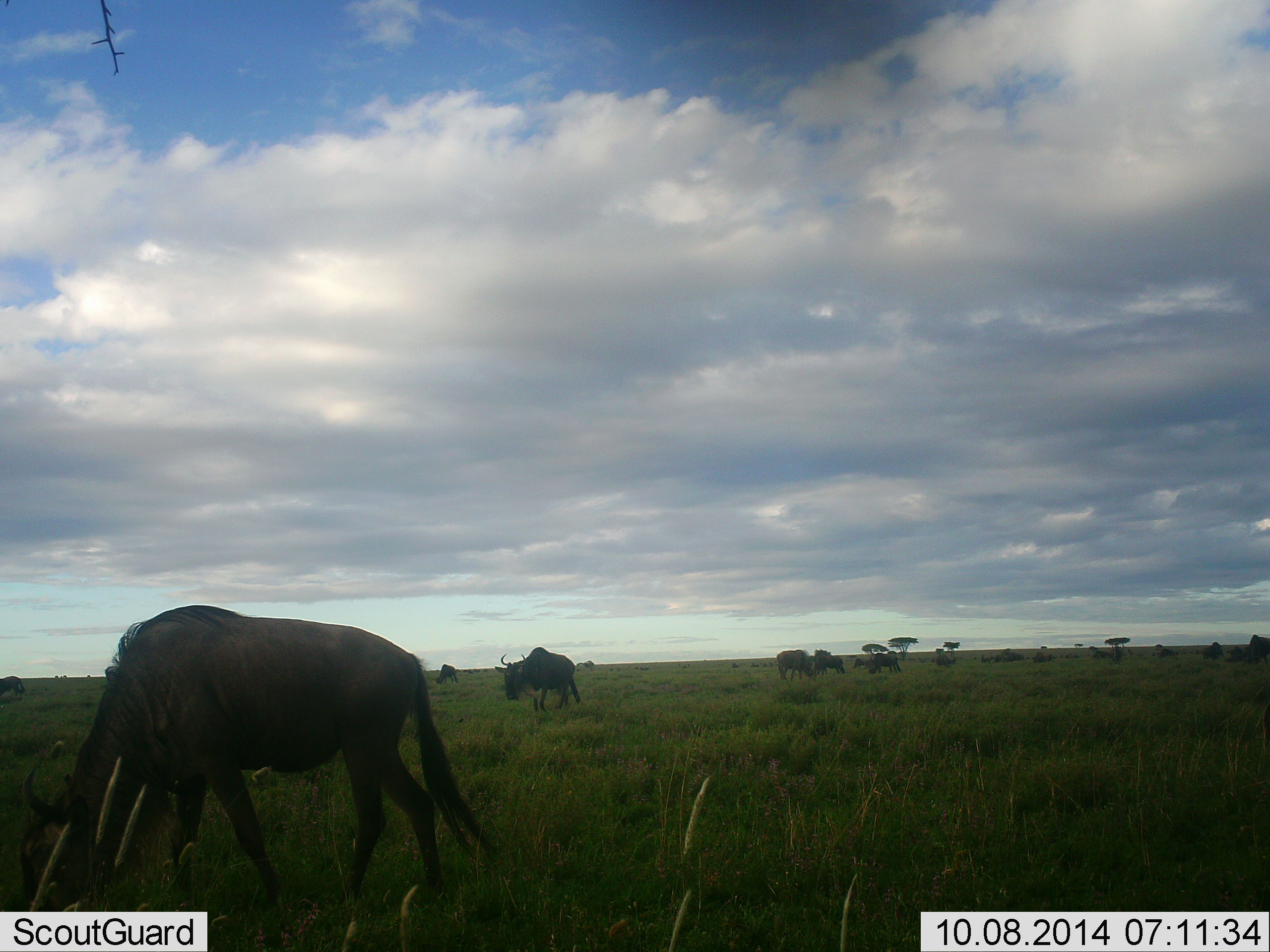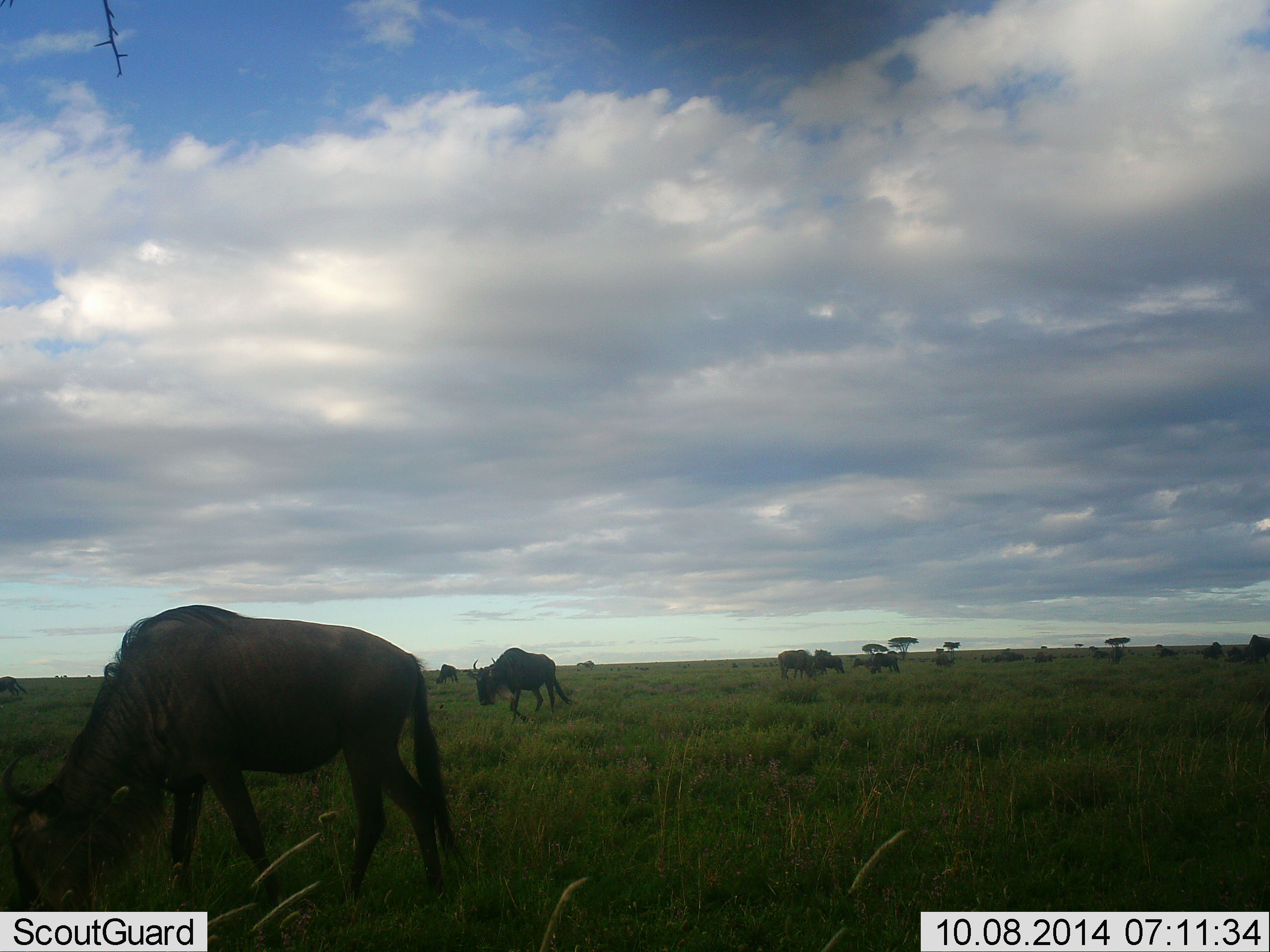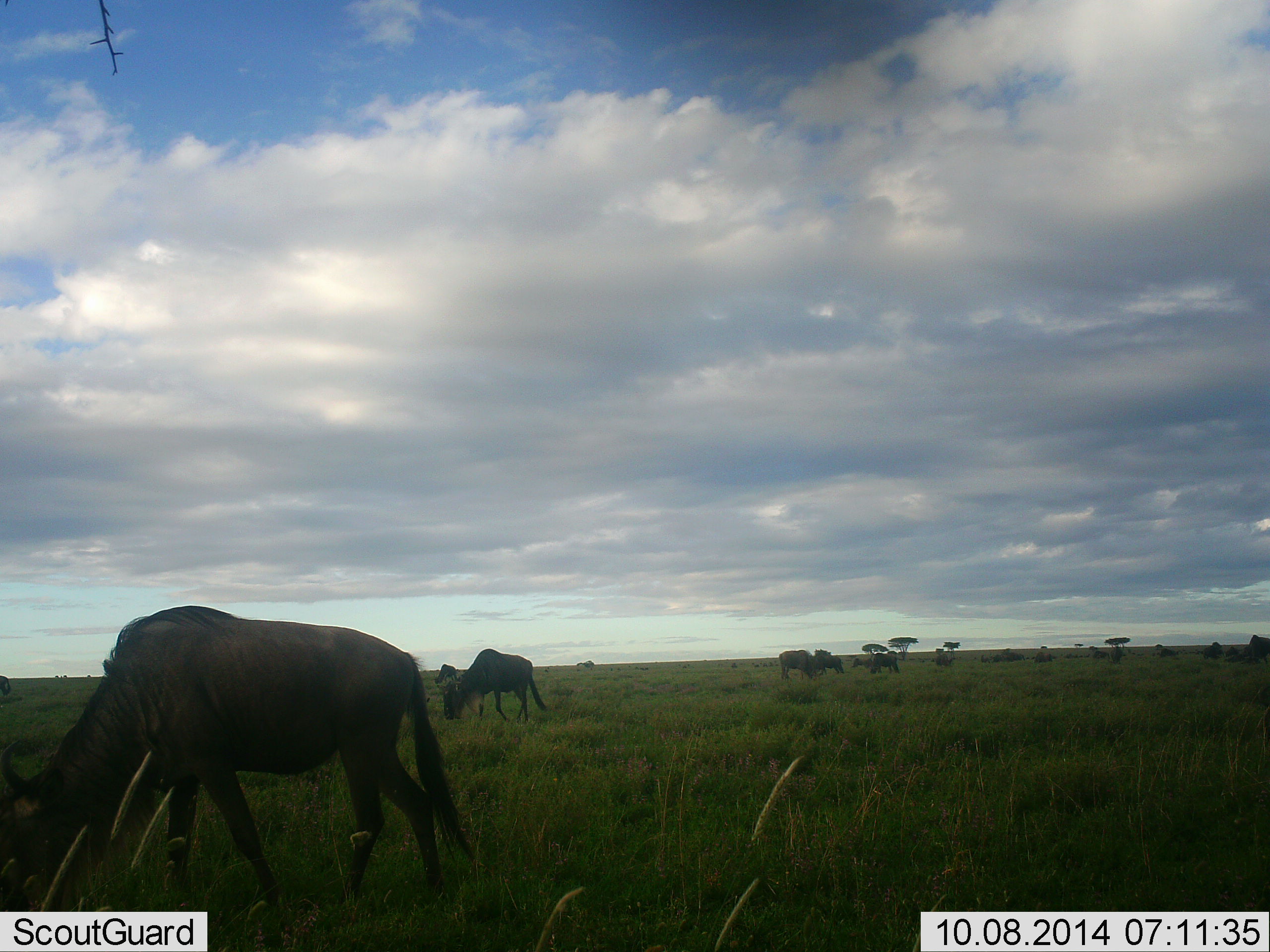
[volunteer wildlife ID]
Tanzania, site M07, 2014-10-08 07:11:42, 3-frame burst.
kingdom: Animalia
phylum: Chordata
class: Mammalia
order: Artiodactyla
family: Bovidae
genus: Connochaetes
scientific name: Connochaetes taurinus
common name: blue wildebeest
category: wildebeest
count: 11-50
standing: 10%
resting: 10%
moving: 30%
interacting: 0%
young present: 0%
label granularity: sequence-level